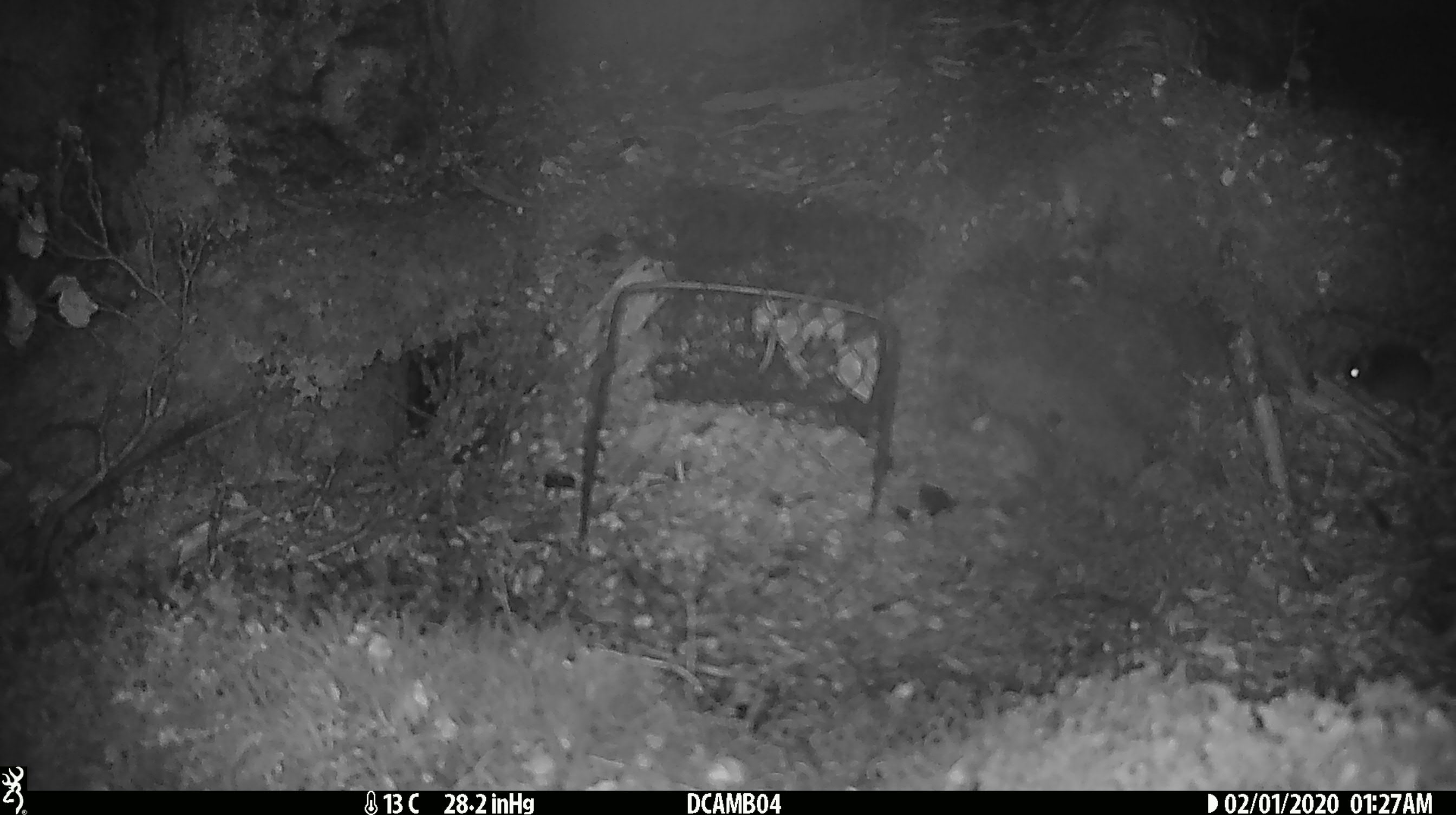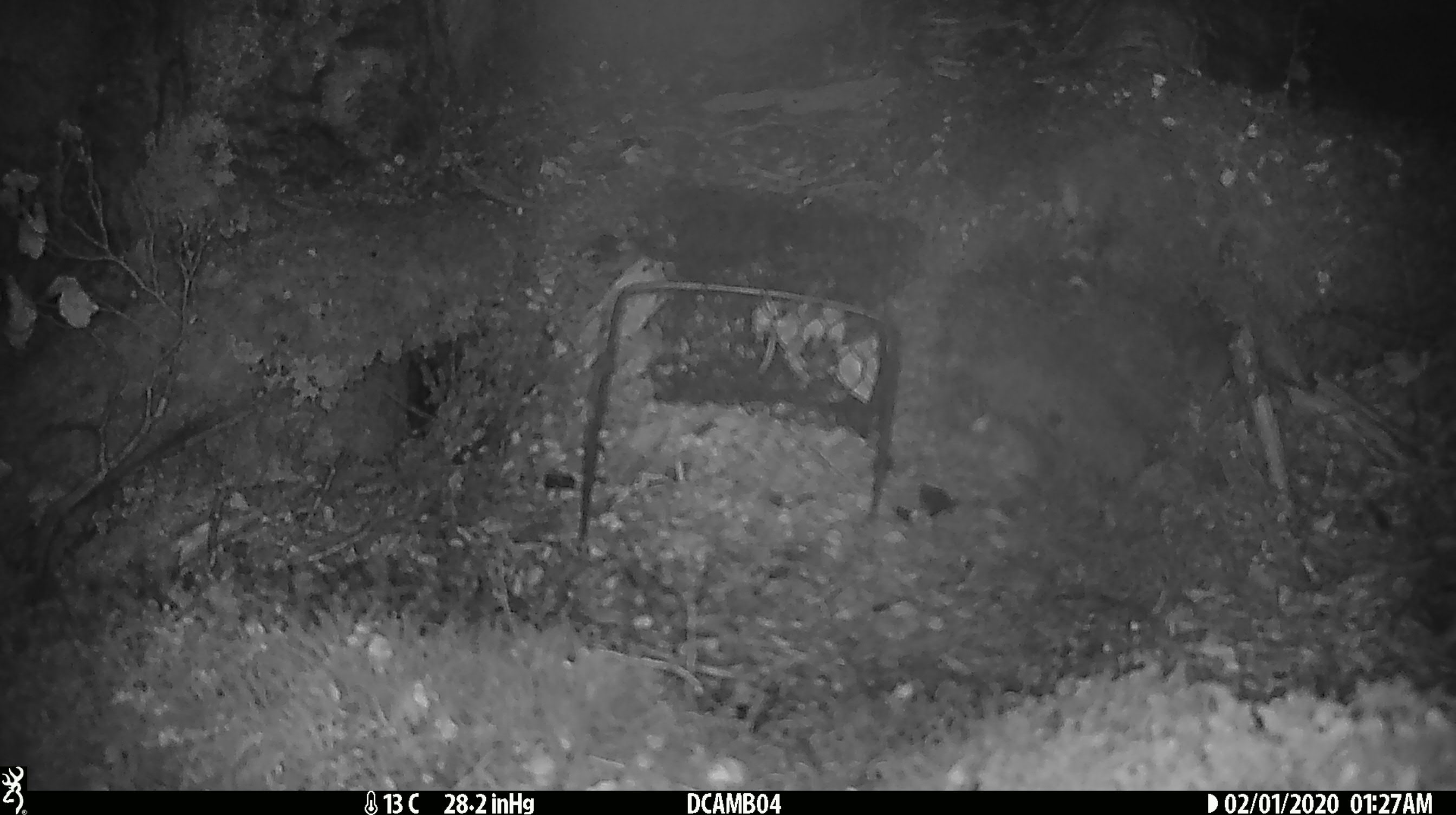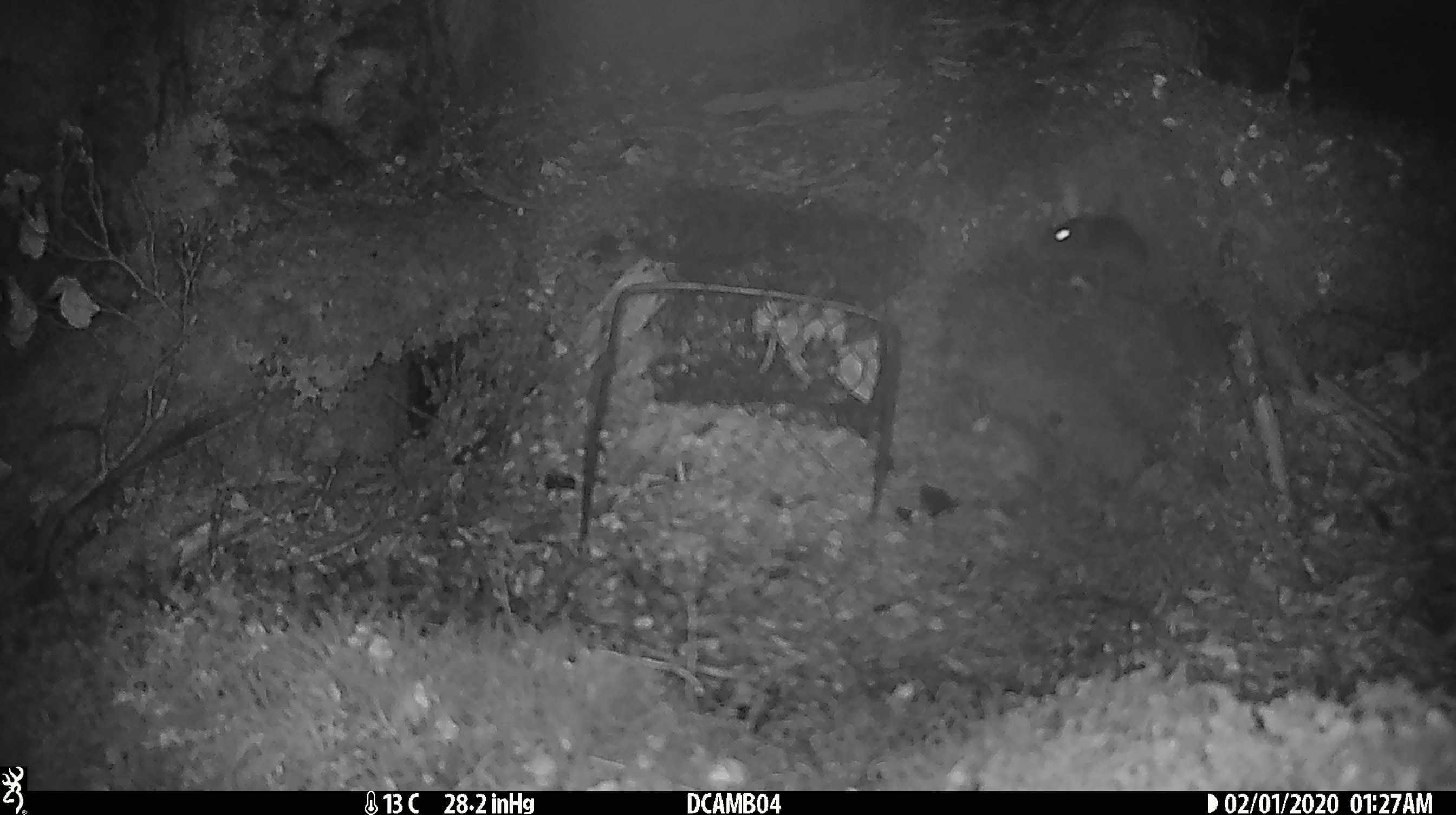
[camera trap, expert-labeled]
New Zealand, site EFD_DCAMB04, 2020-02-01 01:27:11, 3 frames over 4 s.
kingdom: Animalia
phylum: Chordata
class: Mammalia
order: Rodentia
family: Muridae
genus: Mus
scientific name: Mus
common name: mouse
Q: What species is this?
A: Mouse (Mus).